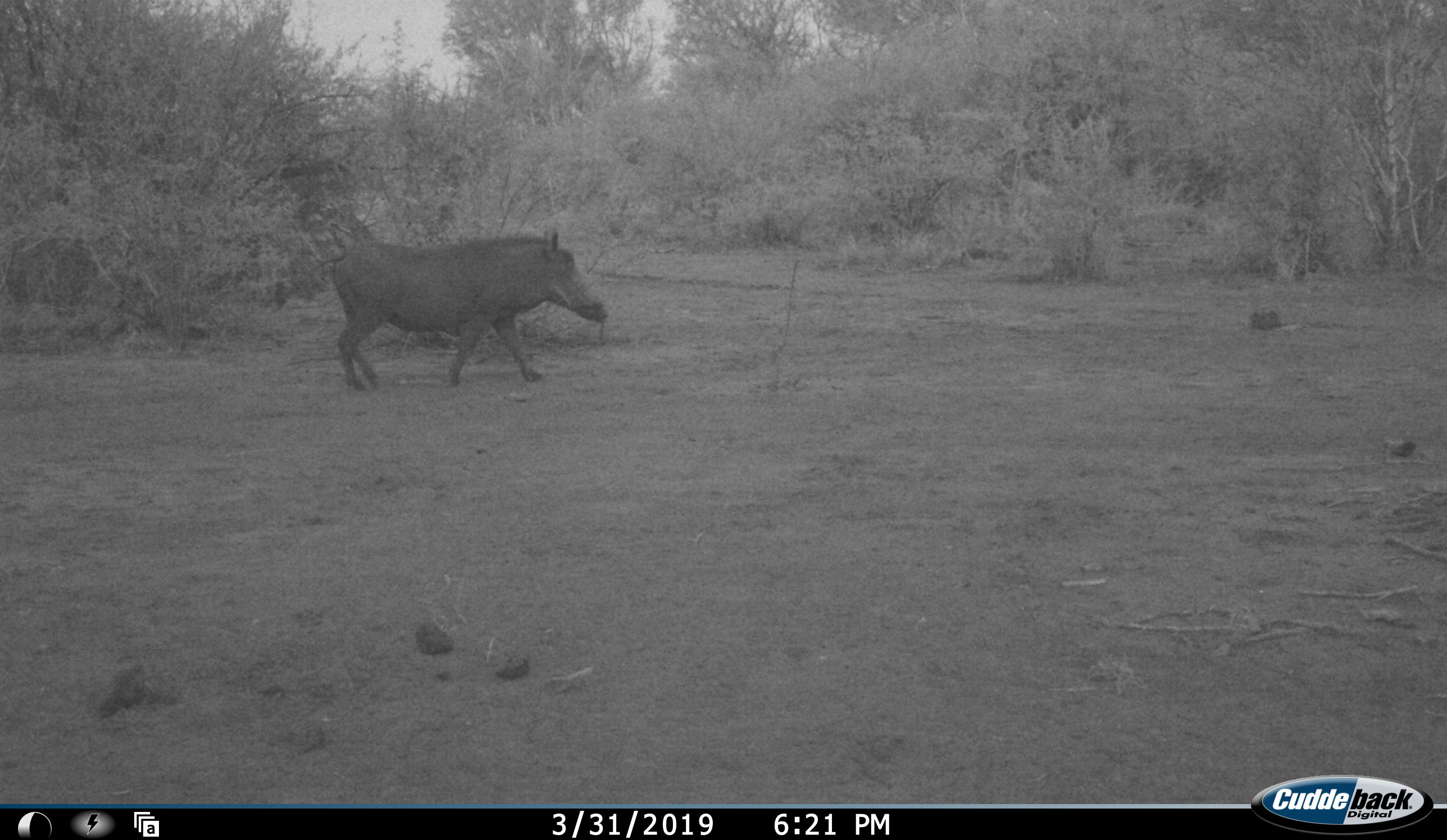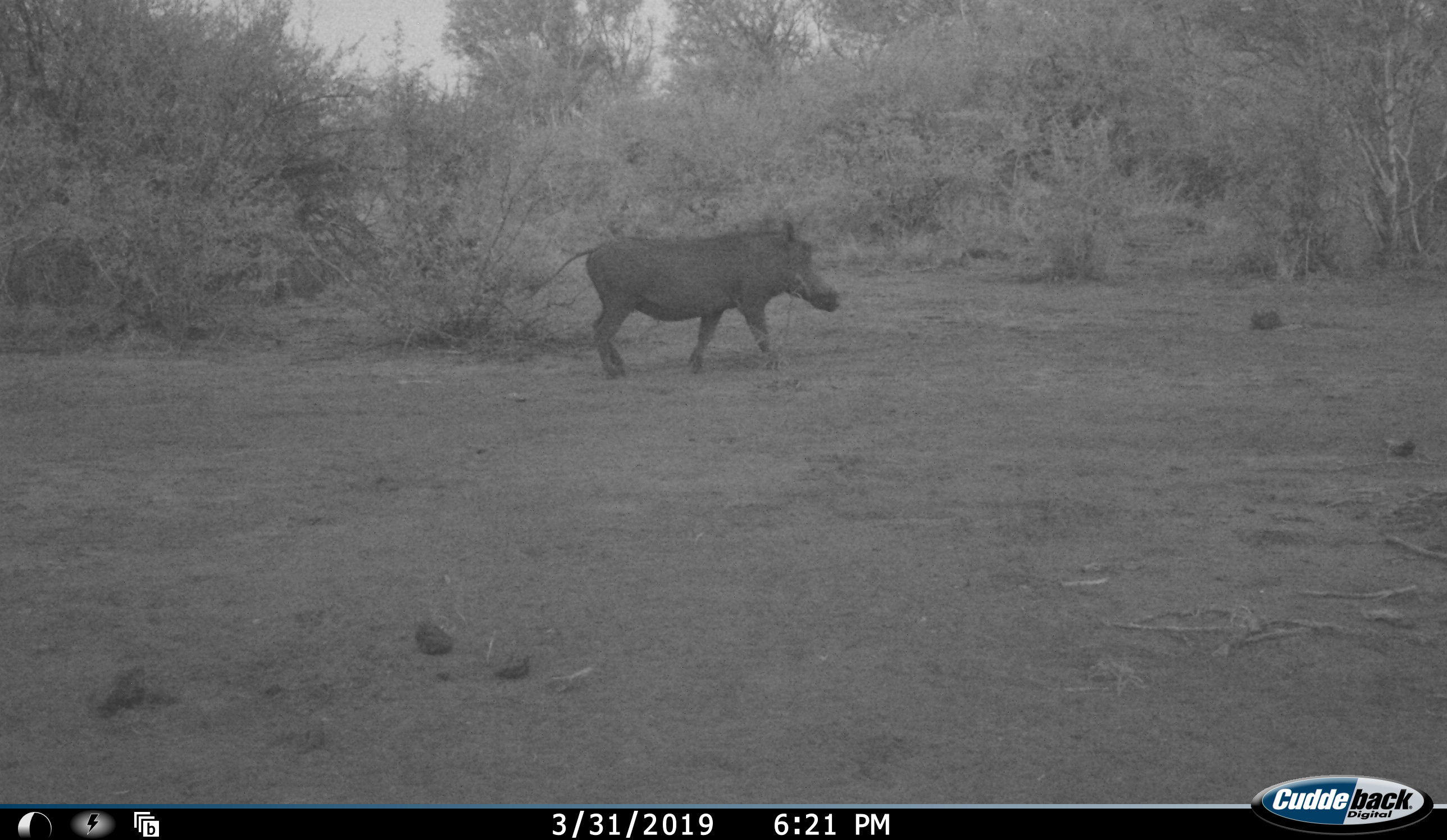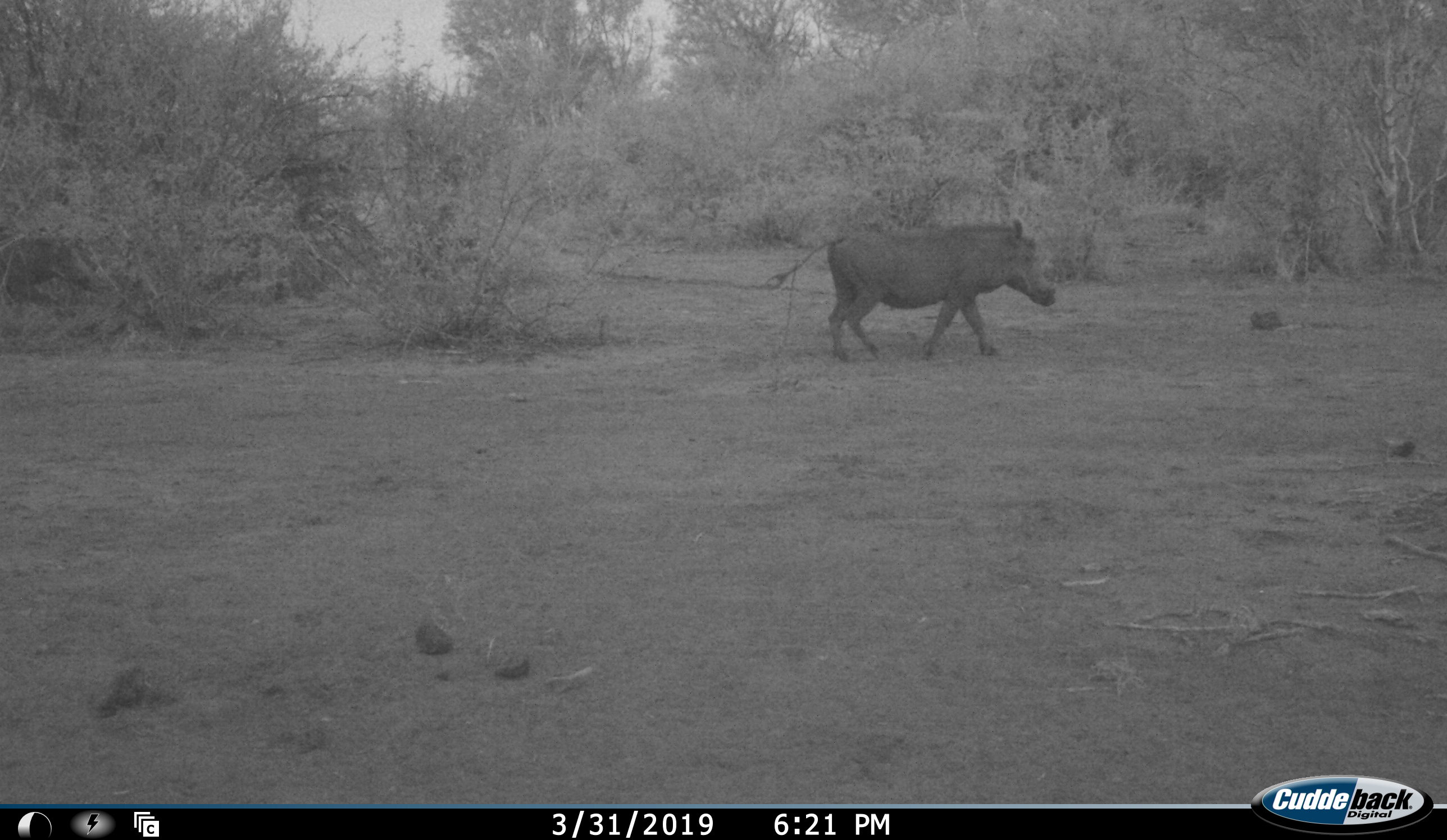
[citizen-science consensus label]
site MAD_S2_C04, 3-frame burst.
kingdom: Animalia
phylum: Chordata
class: Mammalia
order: Artiodactyla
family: Suidae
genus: Phacochoerus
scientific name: Phacochoerus africanus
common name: warthog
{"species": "warthog (Phacochoerus africanus)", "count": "1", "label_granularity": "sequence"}